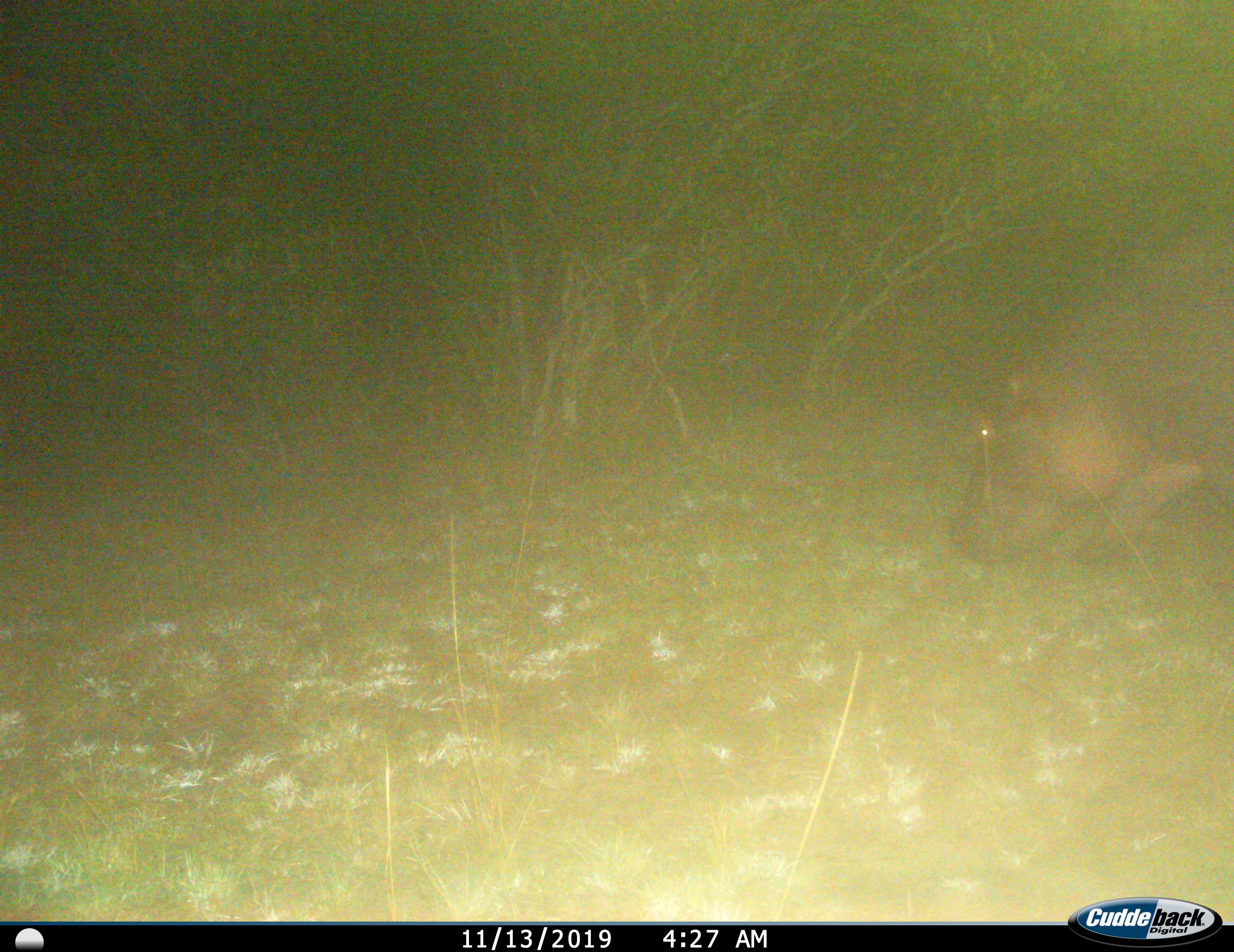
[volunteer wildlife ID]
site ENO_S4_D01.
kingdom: Animalia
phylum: Chordata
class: Mammalia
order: Artiodactyla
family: Hippopotamidae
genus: Hippopotamus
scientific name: Hippopotamus amphibius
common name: hippopotamus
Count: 1.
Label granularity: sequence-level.